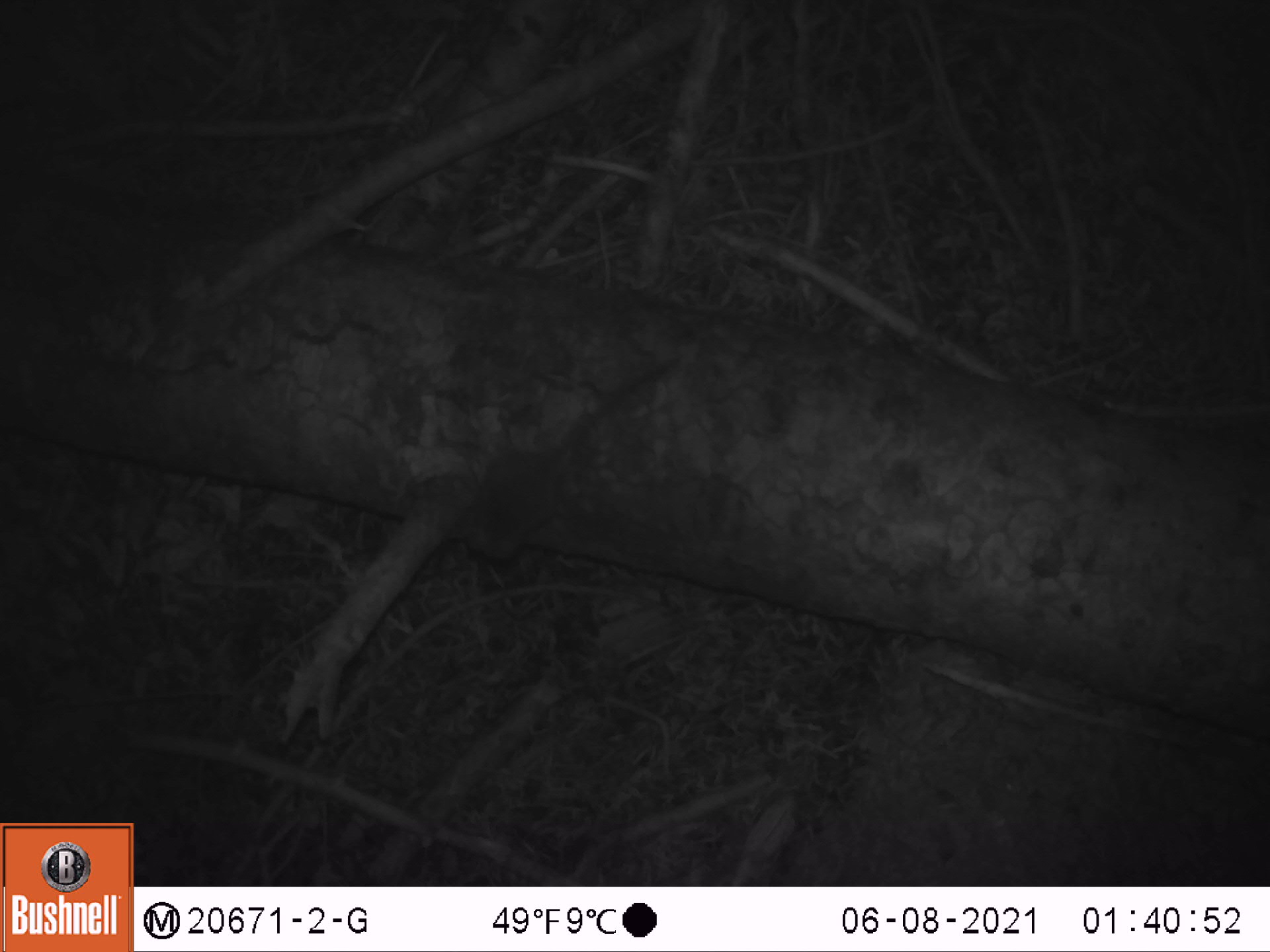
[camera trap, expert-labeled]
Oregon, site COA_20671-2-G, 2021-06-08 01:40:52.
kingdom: Animalia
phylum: Chordata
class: Mammalia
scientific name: Mammalia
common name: small mammal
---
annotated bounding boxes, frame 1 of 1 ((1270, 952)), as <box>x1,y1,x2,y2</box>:
small mammal: <box>439,323,715,598</box>